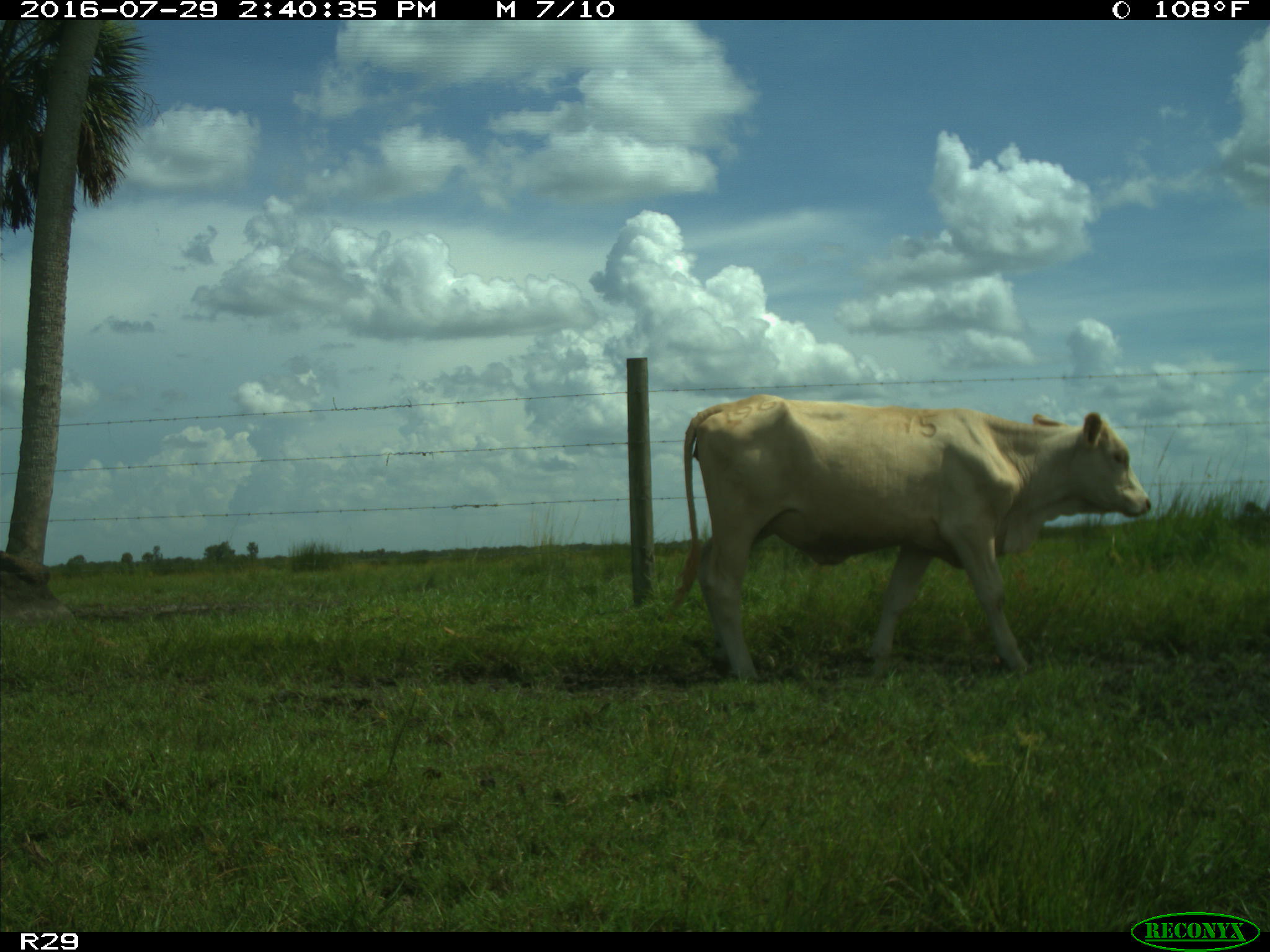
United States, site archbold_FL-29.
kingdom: Animalia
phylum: Chordata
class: Mammalia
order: Artiodactyla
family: Bovidae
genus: Bos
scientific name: Bos taurus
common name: domestic cow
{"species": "Bos taurus (domestic cow)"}